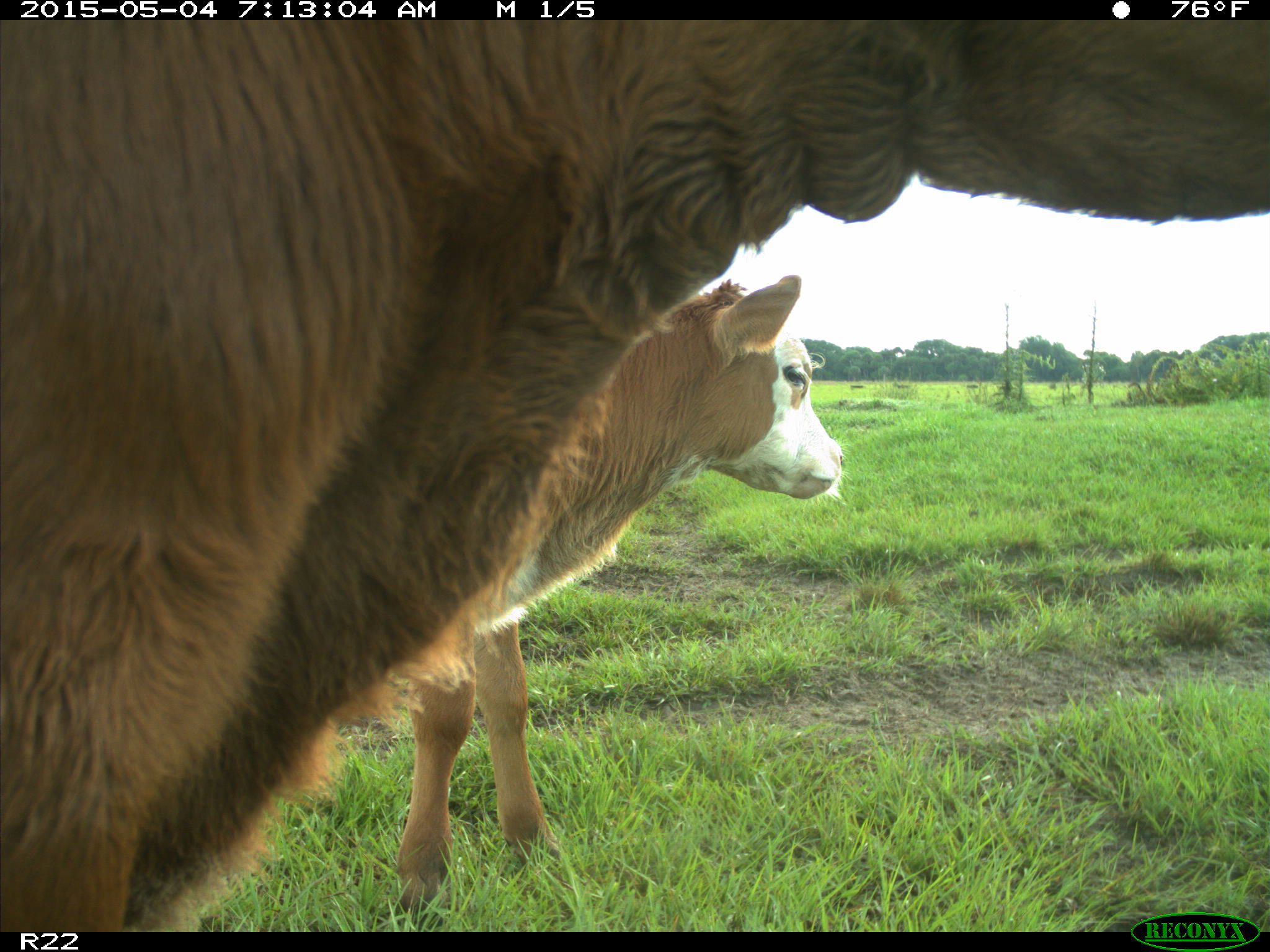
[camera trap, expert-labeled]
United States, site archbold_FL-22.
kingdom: Animalia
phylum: Chordata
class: Mammalia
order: Artiodactyla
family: Bovidae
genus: Bos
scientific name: Bos taurus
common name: domestic cow